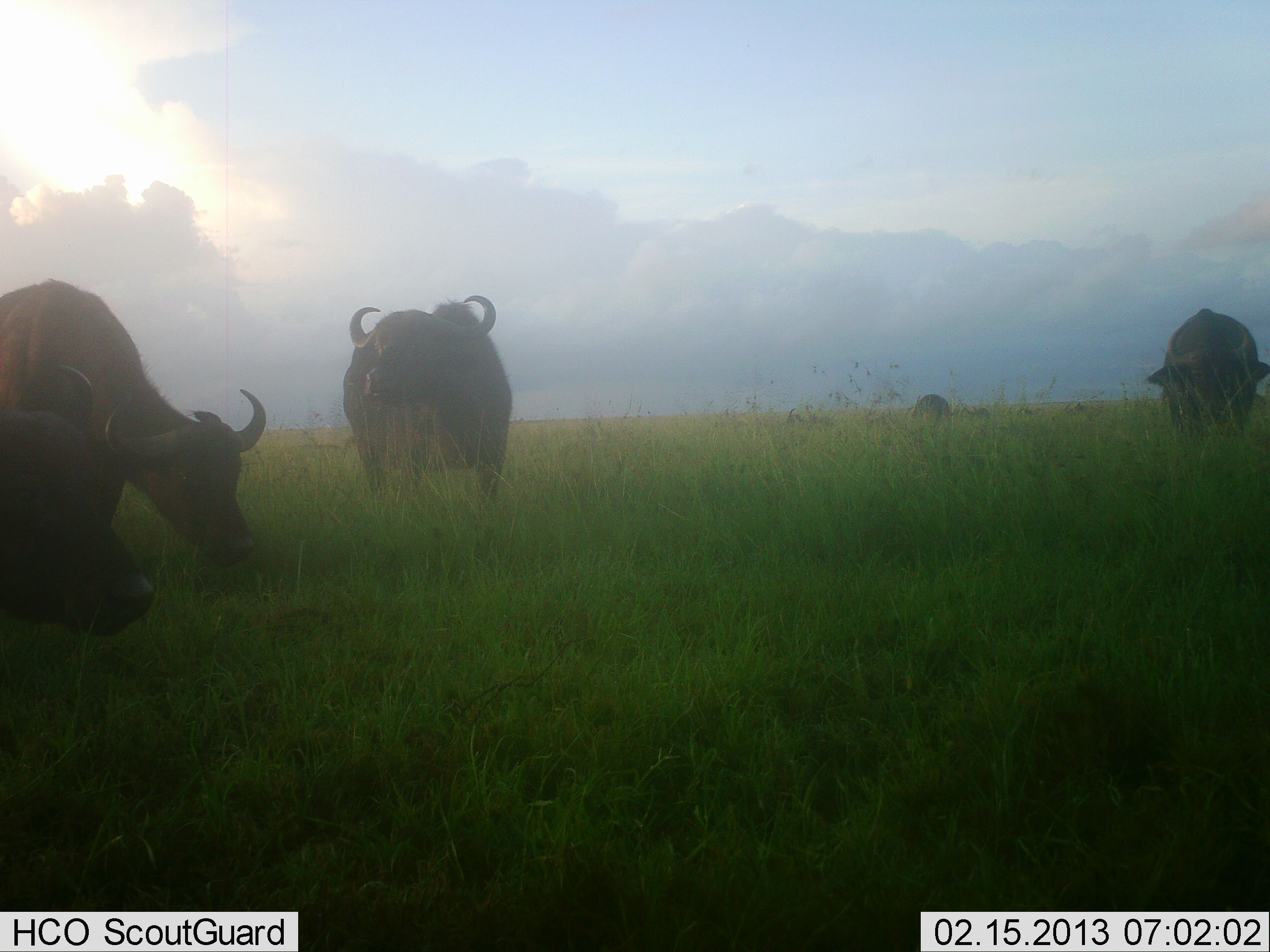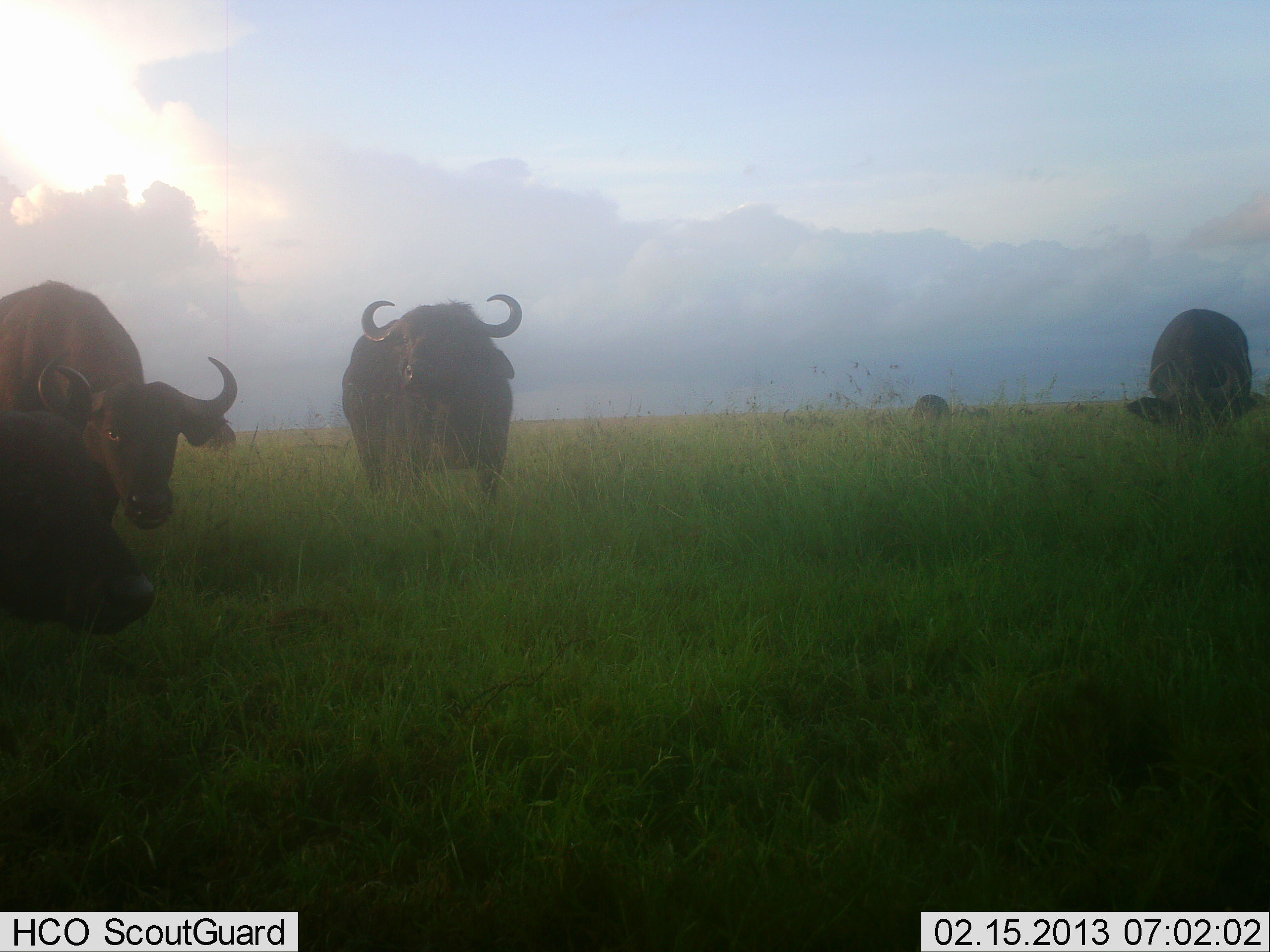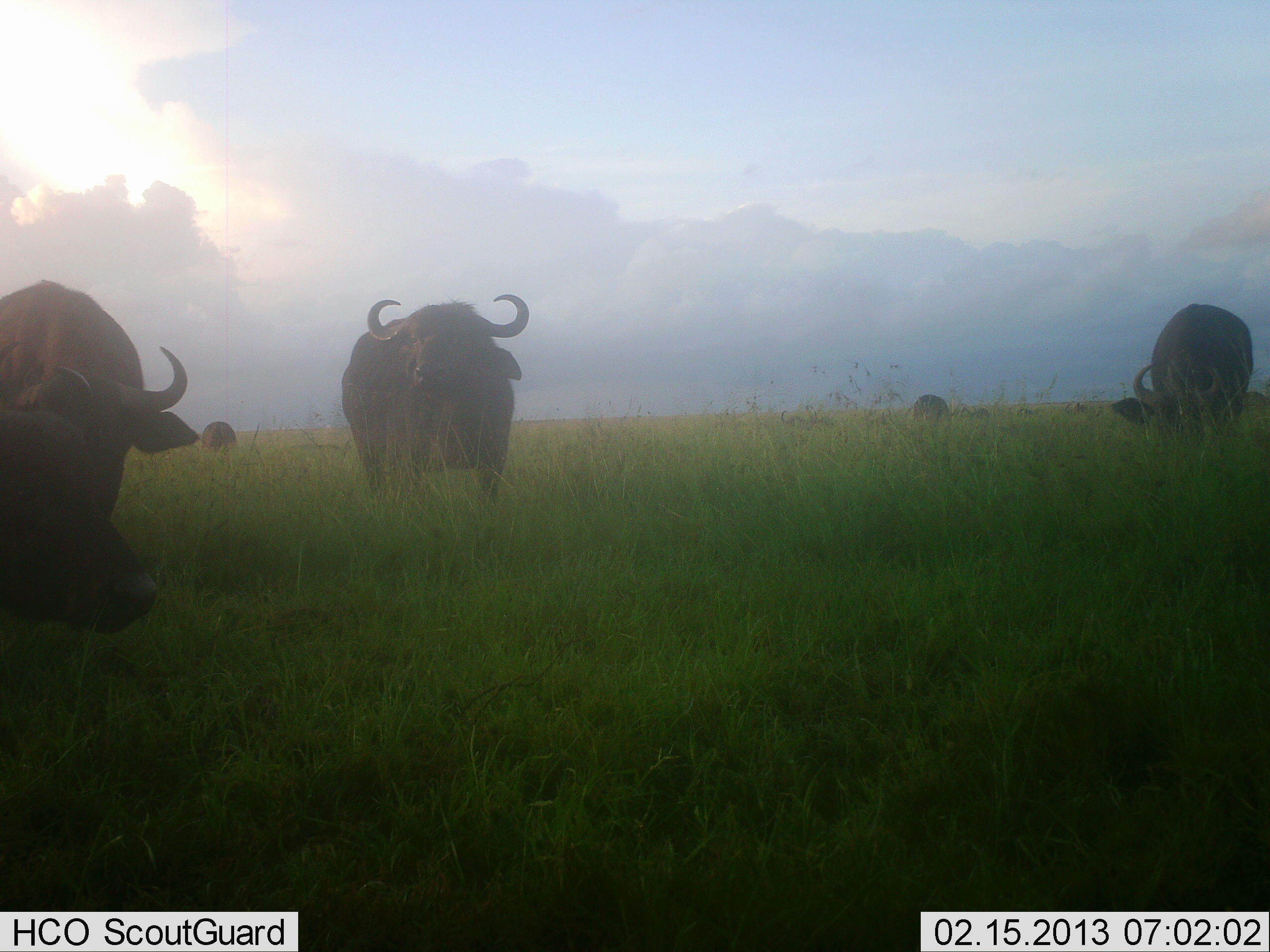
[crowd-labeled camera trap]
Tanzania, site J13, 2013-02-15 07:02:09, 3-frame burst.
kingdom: Animalia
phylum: Chordata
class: Mammalia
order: Artiodactyla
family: Bovidae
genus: Syncerus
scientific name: Syncerus caffer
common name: cape buffalo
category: buffalo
Buffalo (cape buffalo) (Syncerus caffer), count 5. Behavior (volunteer vote fractions): standing 75%, resting 0%, moving 6%, interacting 12%. Young present (vote fraction): 0%. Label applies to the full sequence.